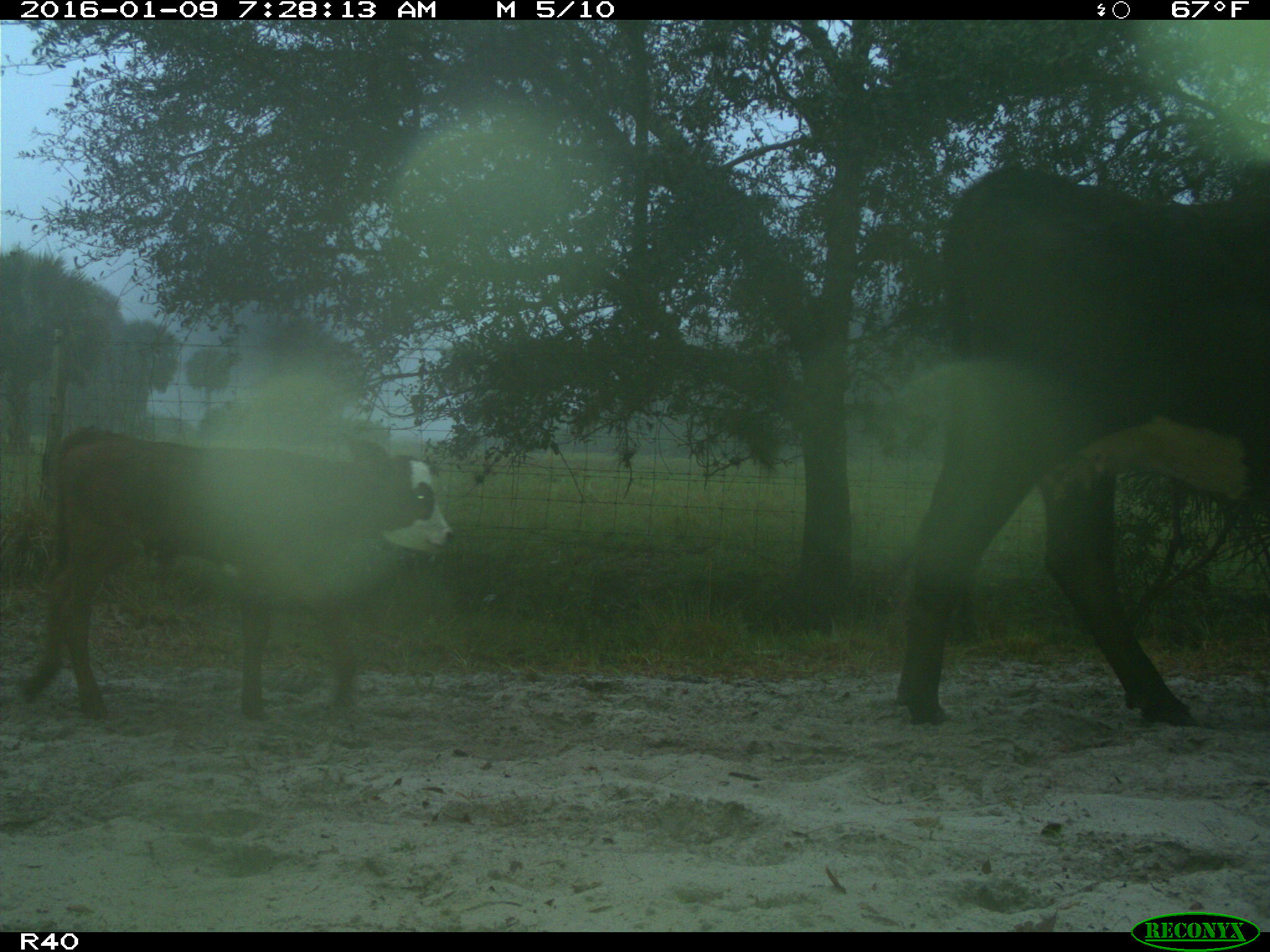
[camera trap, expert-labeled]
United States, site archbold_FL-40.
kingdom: Animalia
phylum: Chordata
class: Mammalia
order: Artiodactyla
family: Bovidae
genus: Bos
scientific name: Bos taurus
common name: domestic cow